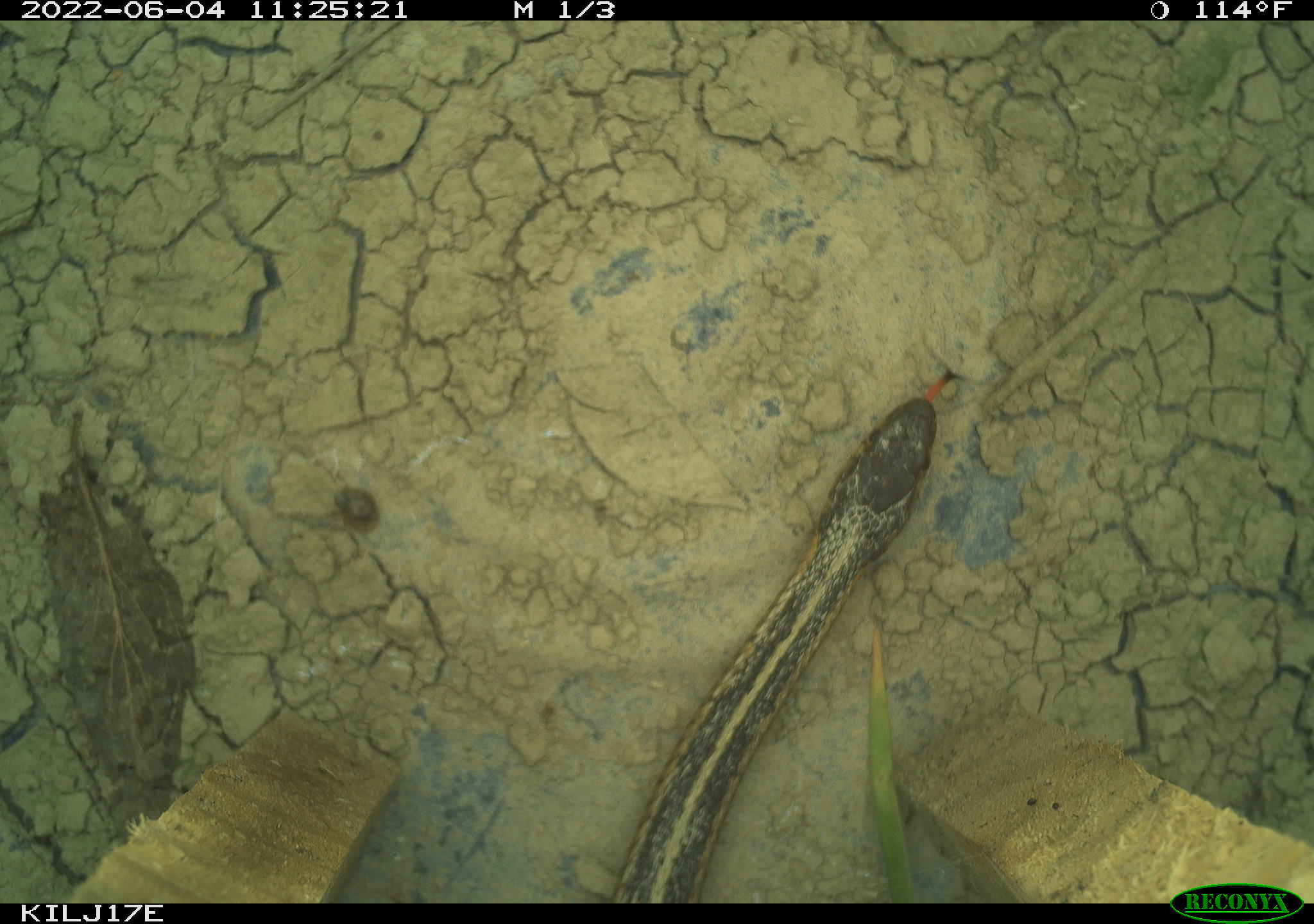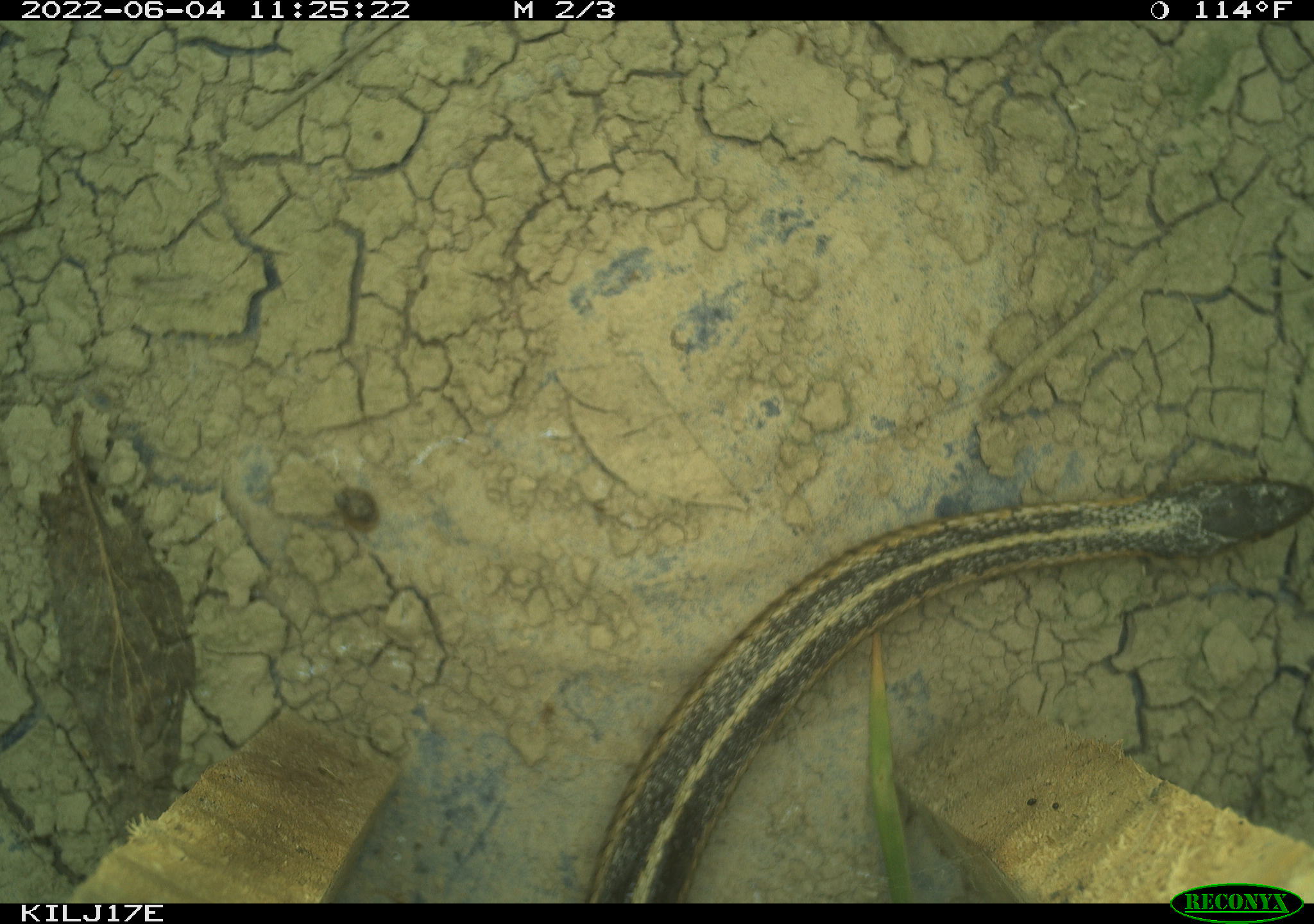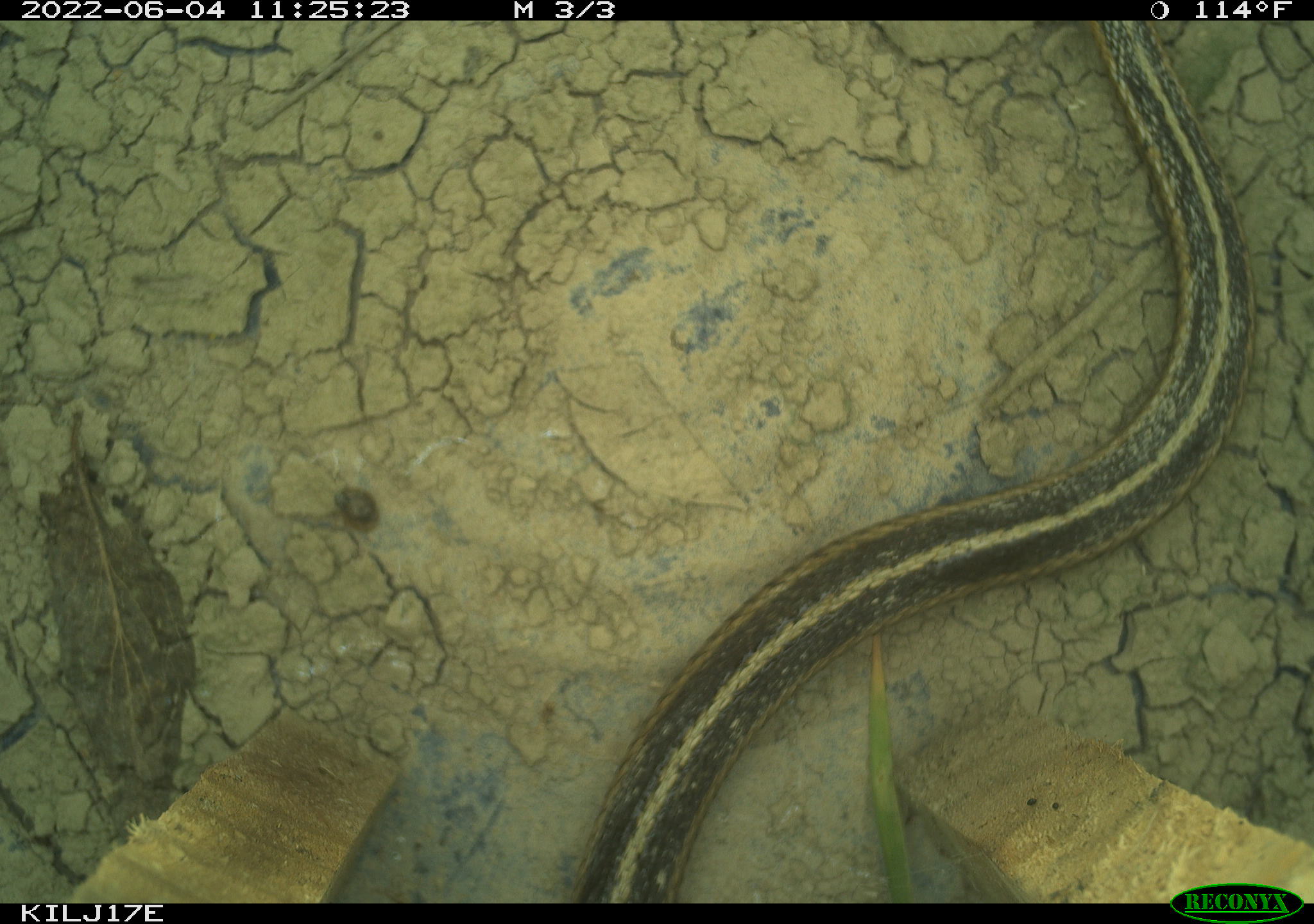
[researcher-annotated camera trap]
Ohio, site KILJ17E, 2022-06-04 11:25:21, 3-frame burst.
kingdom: Animalia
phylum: Chordata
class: Reptilia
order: Squamata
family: Colubridae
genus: Thamnophis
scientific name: Thamnophis sirtalis sirtalis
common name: eastern gartersnake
Eastern gartersnake (Thamnophis sirtalis sirtalis).